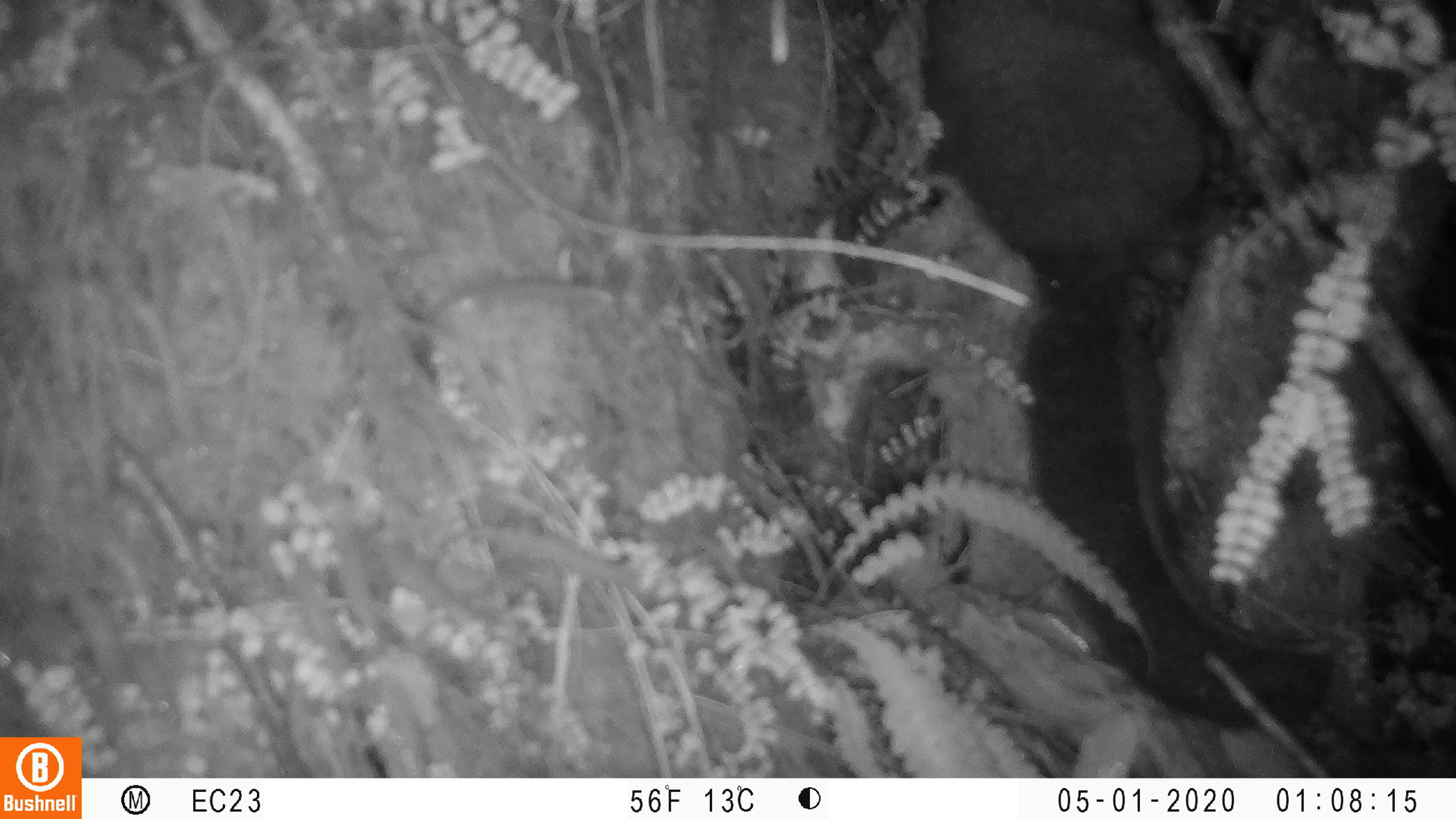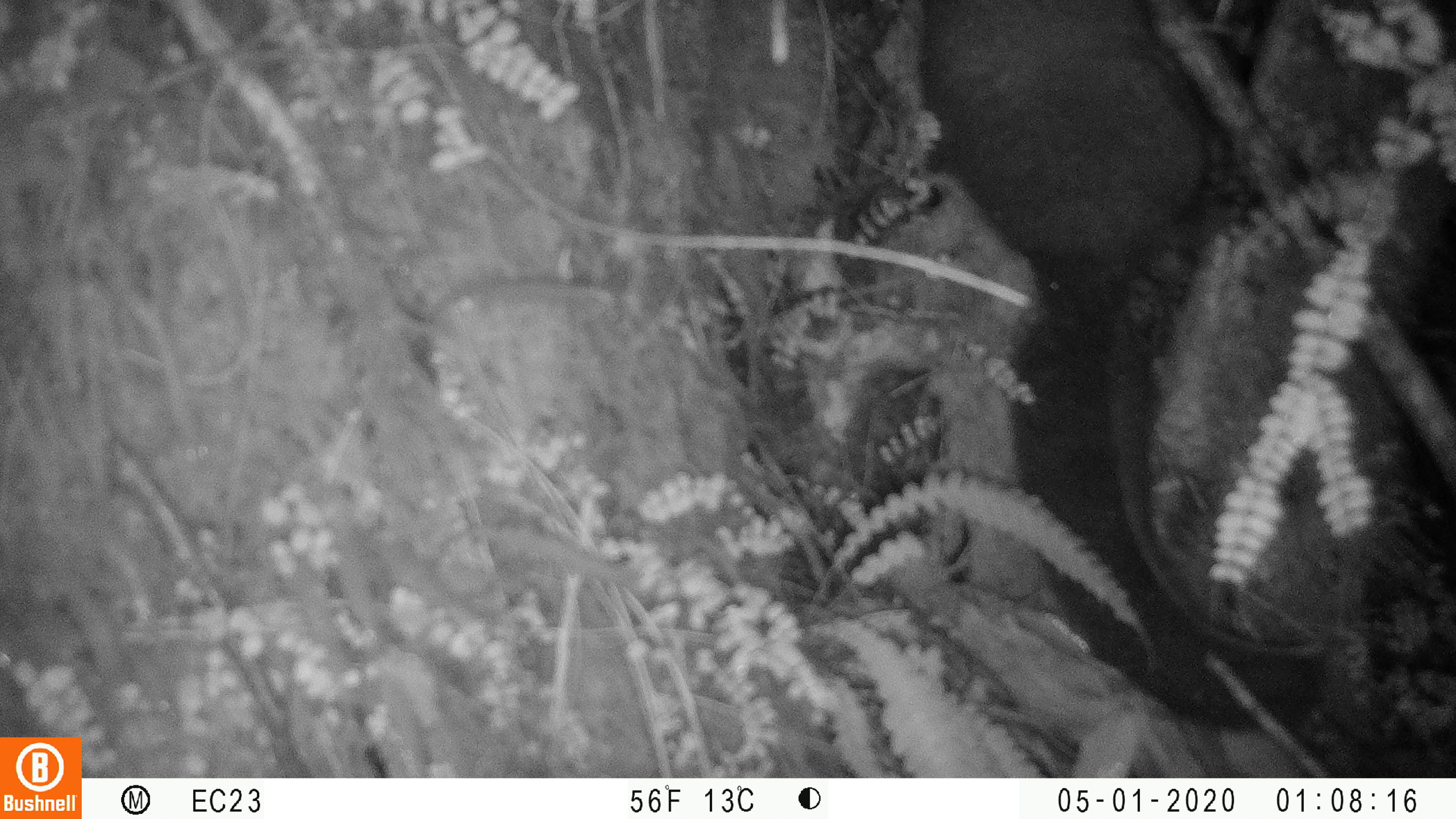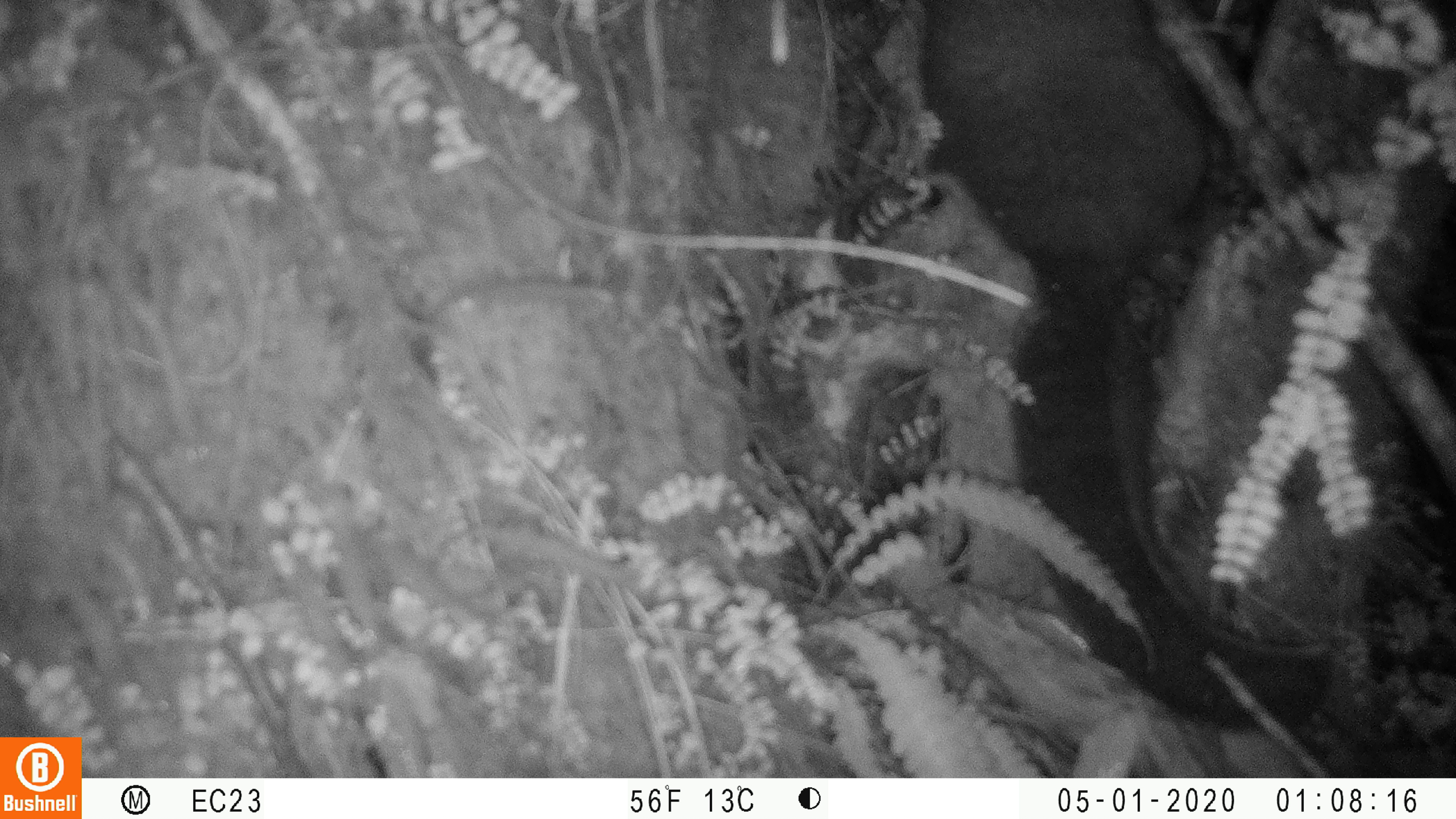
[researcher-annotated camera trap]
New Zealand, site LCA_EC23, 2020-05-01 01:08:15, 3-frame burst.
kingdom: Animalia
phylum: Chordata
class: Mammalia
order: Diprotodontia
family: Phalangeridae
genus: Trichosurus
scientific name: Trichosurus vulpecula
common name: common brushtail possum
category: possum